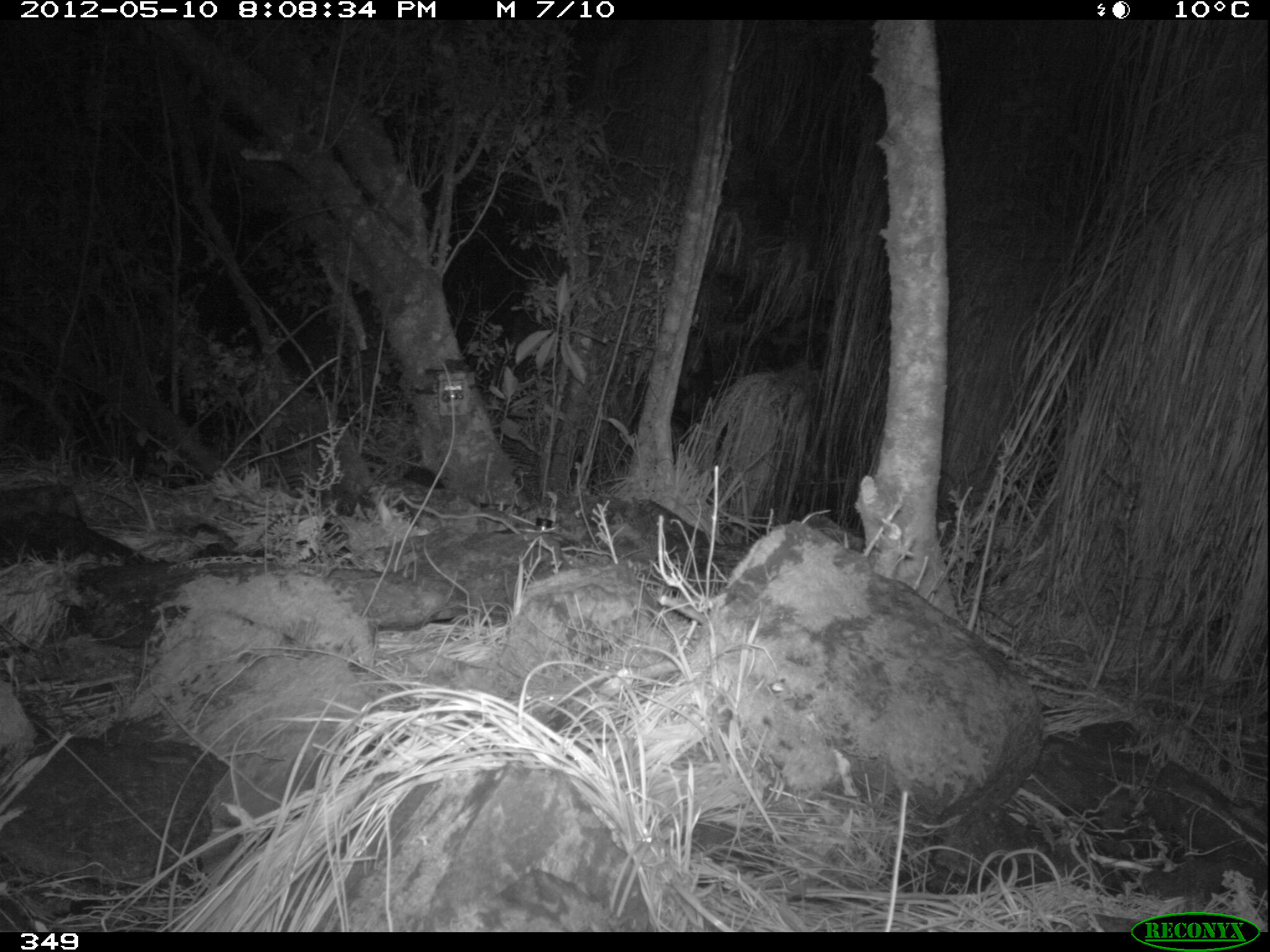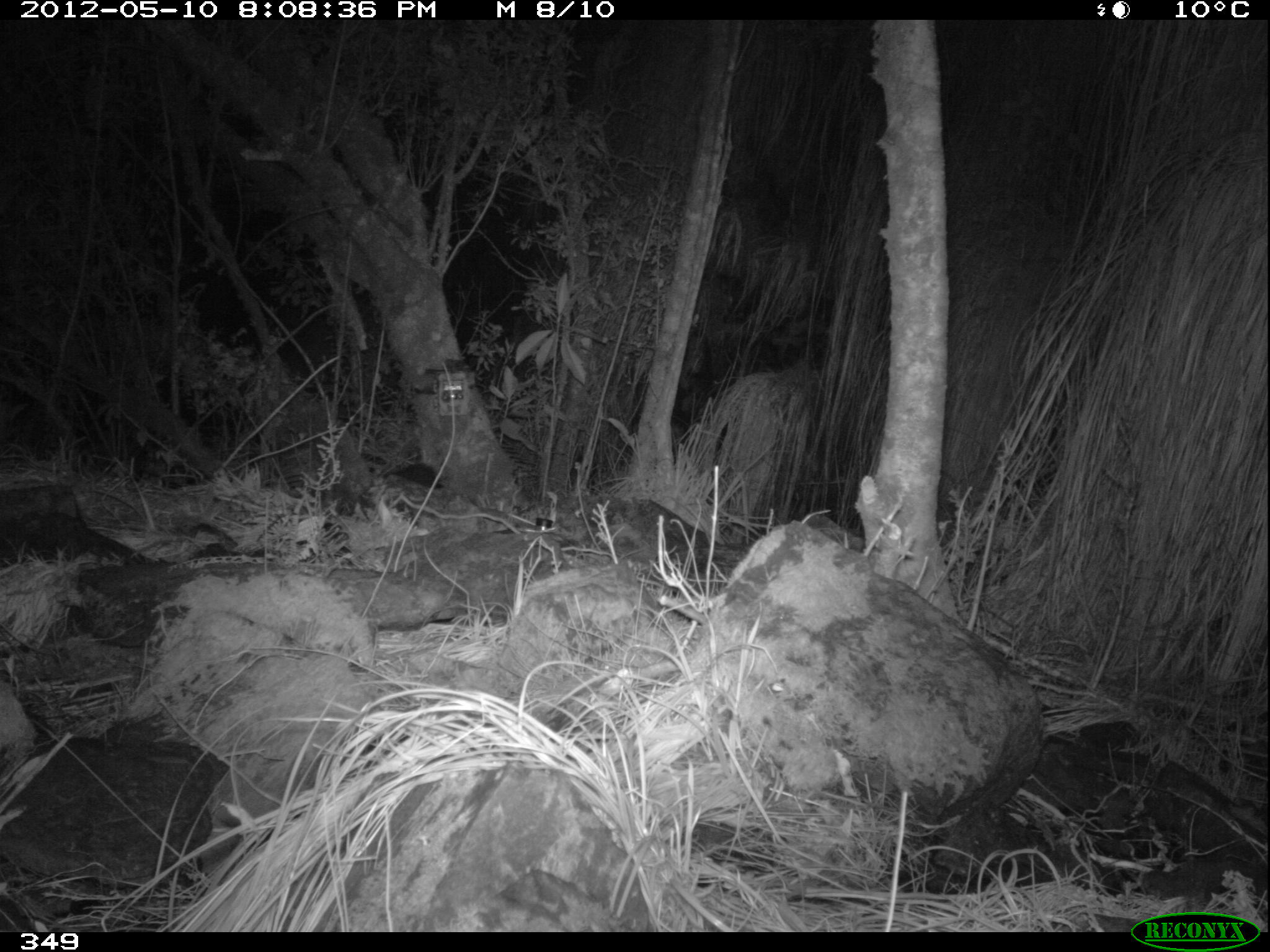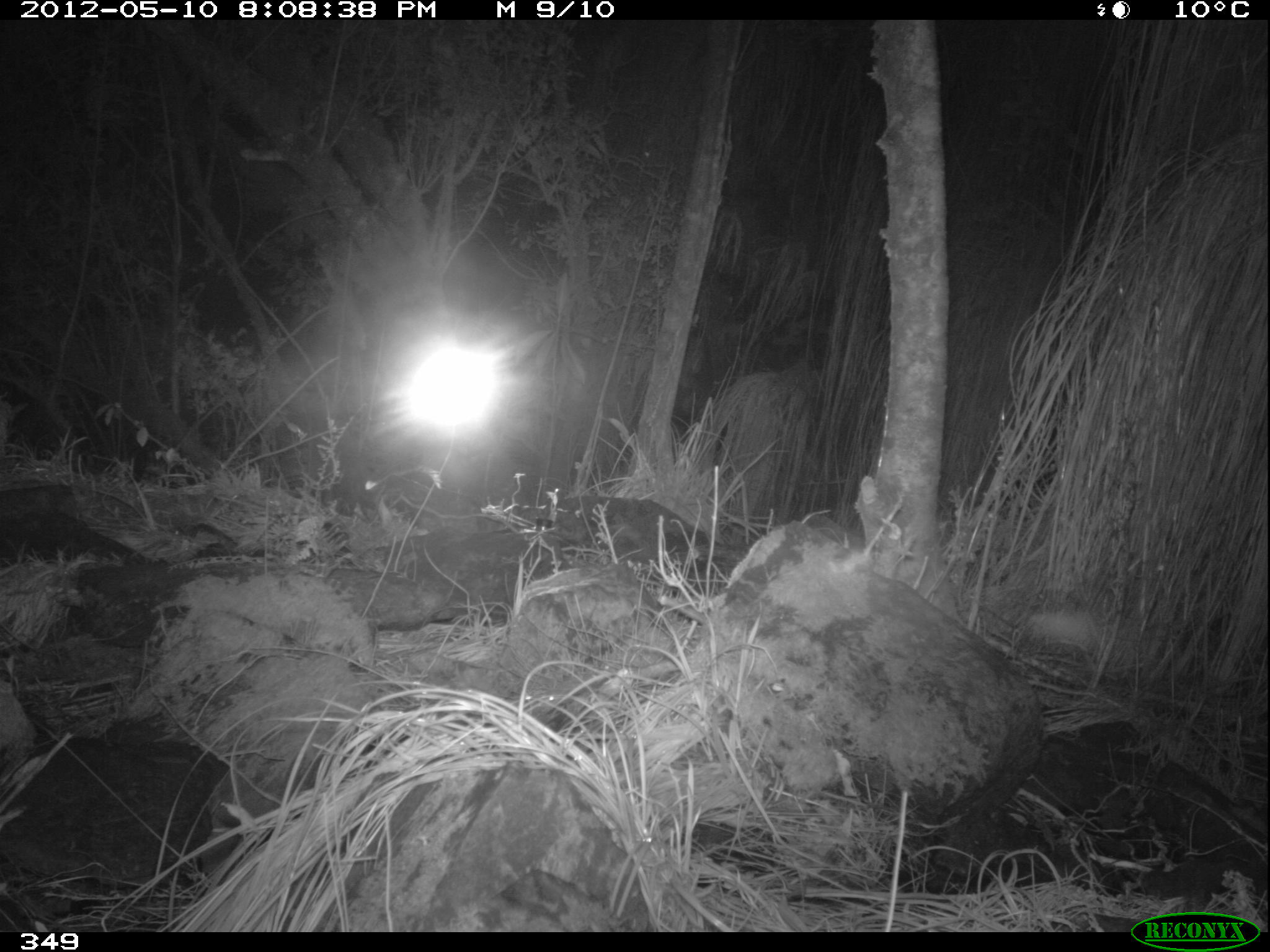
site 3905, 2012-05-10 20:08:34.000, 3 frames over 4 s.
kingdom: Animalia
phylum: Chordata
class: Mammalia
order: Didelphimorphia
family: Didelphidae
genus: Didelphis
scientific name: Didelphis pernigra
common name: andean white-eared opossum